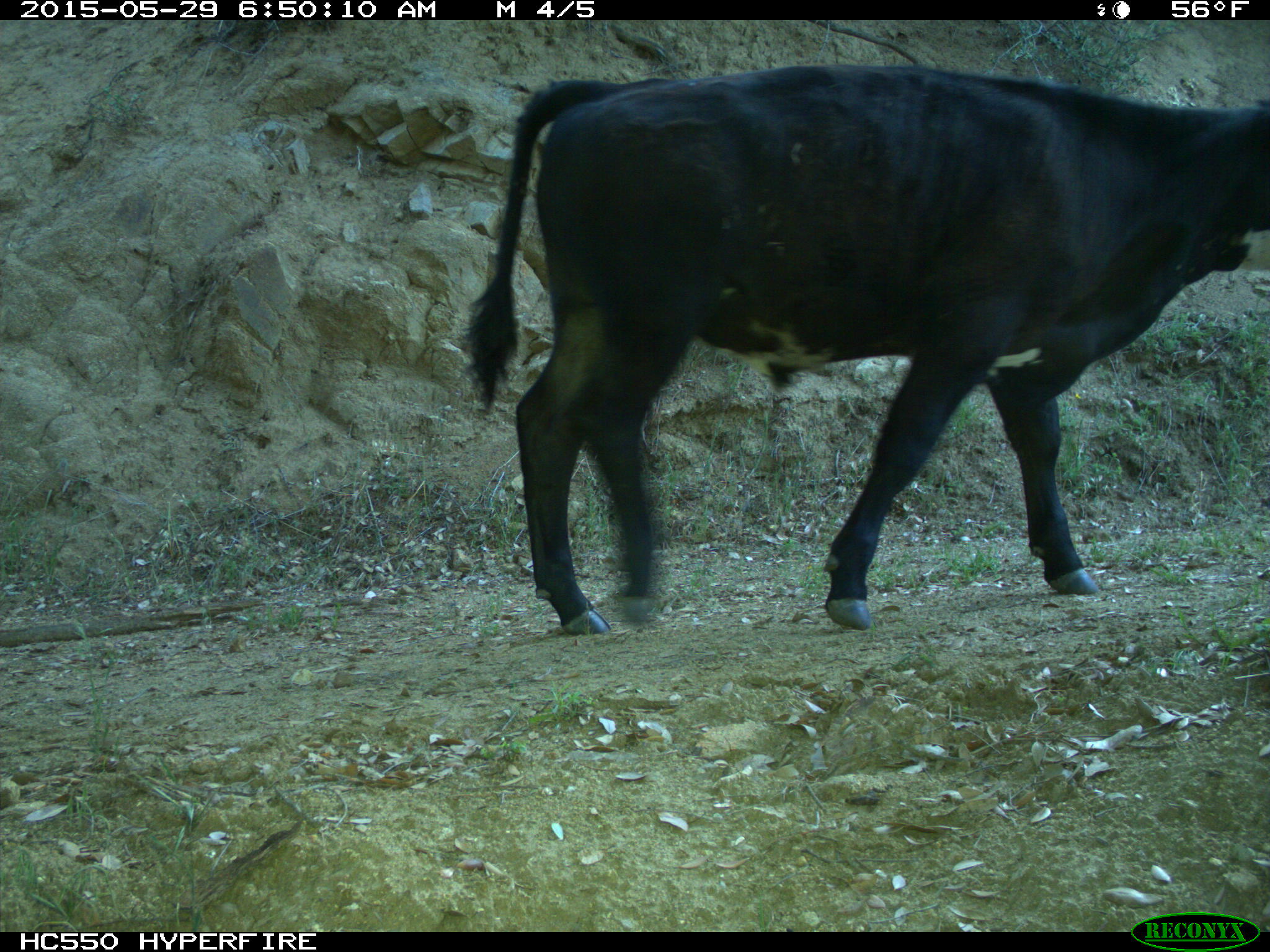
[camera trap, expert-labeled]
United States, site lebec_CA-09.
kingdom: Animalia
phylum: Chordata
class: Mammalia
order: Artiodactyla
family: Bovidae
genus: Bos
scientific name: Bos taurus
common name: domestic cow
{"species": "Bos taurus (domestic cow)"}